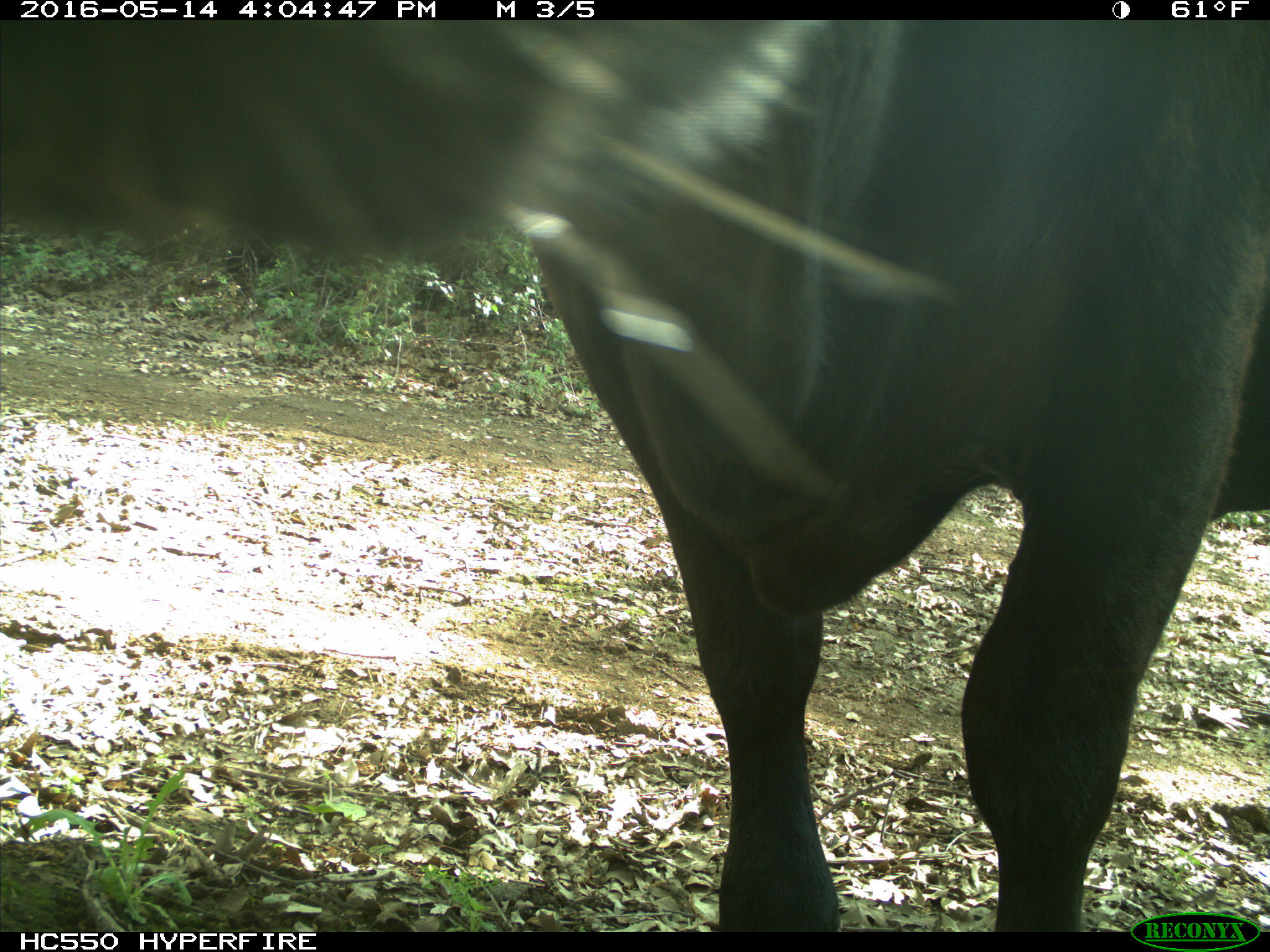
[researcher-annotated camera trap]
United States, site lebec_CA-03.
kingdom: Animalia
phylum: Chordata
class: Mammalia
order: Artiodactyla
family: Bovidae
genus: Bos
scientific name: Bos taurus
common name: domestic cow